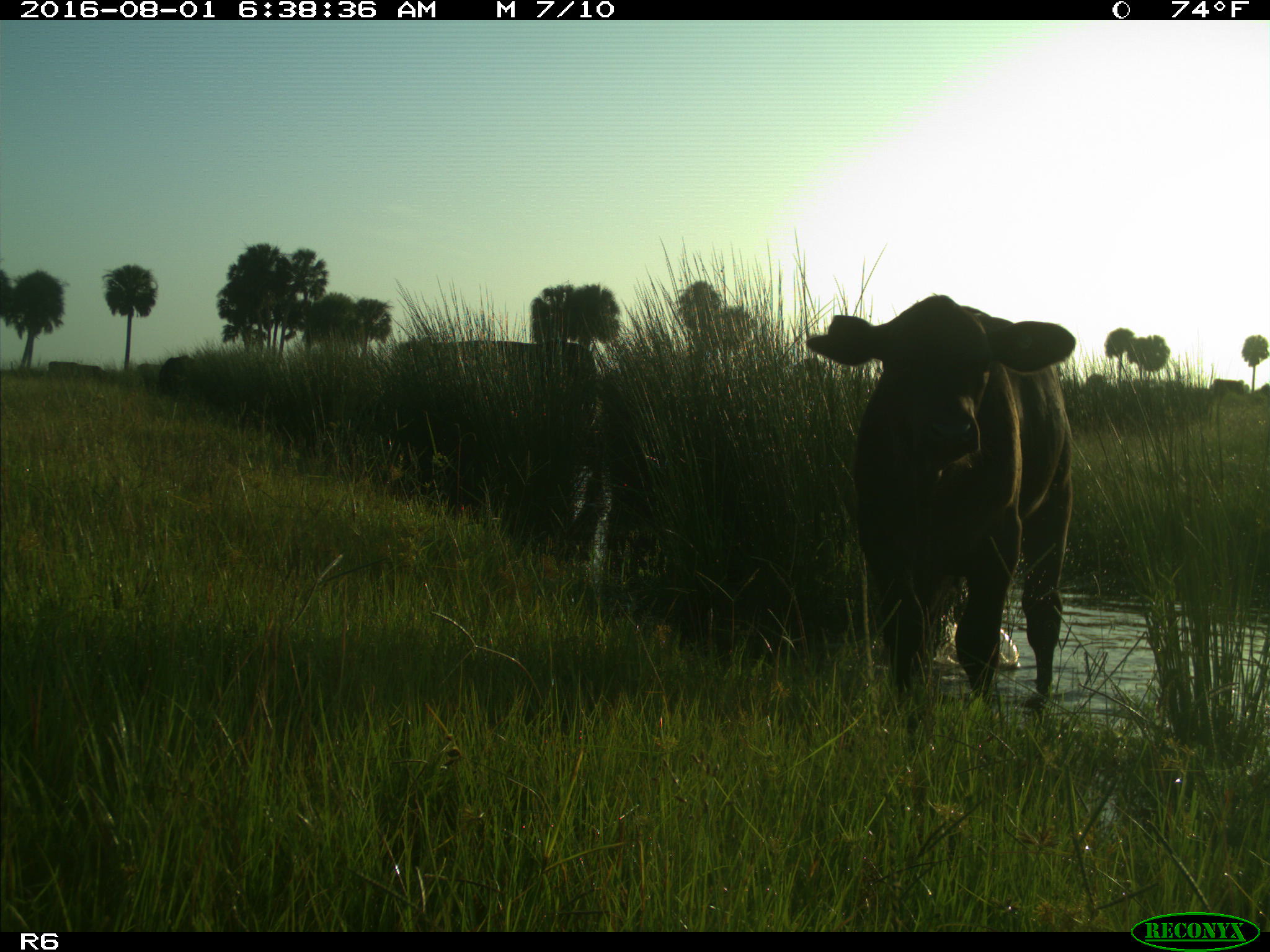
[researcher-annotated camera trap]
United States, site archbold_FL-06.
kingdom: Animalia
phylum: Chordata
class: Mammalia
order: Artiodactyla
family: Bovidae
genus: Bos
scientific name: Bos taurus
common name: domestic cow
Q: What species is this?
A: Bos taurus (domestic cow).